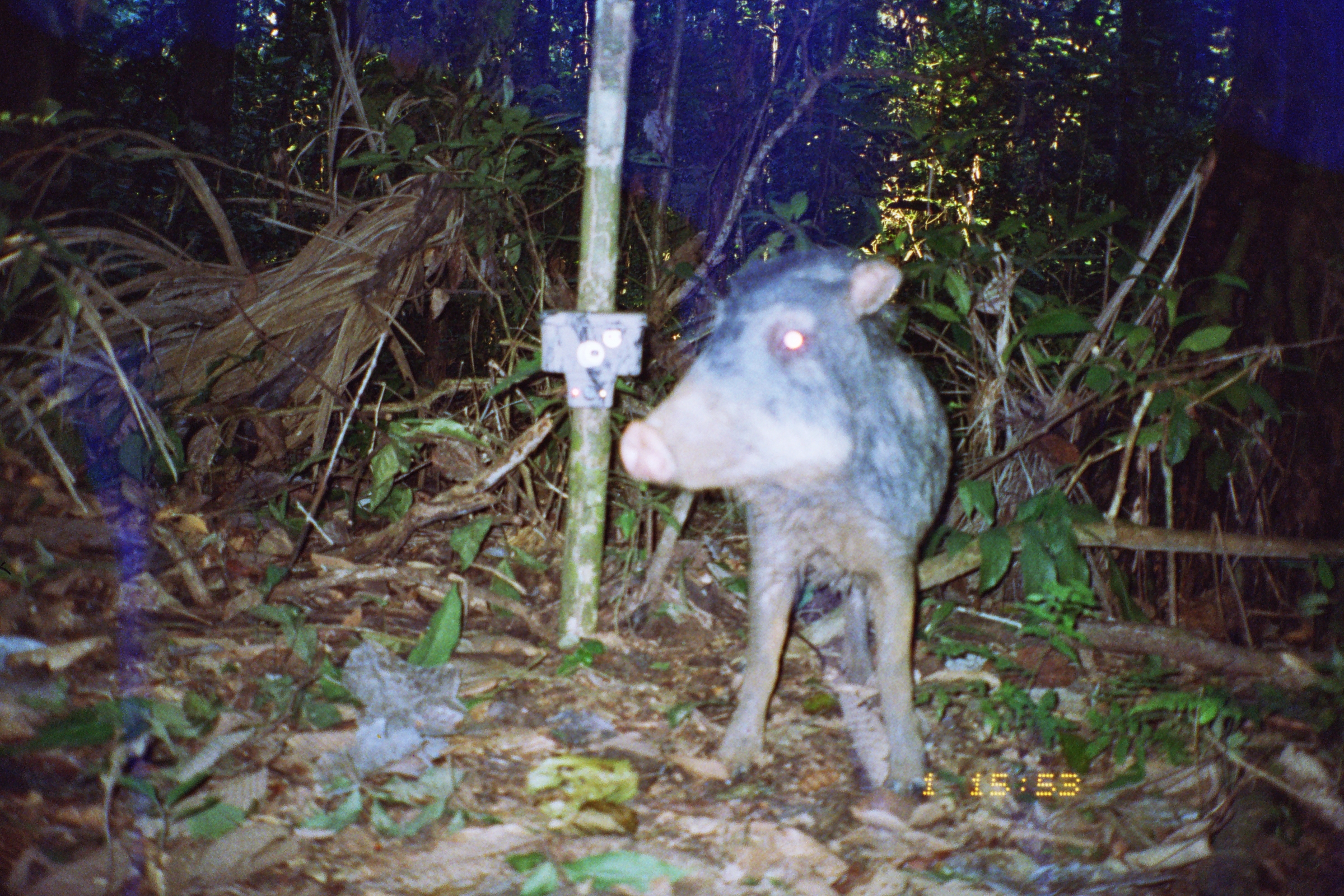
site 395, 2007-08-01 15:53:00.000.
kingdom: Animalia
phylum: Chordata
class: Mammalia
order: Artiodactyla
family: Tayassuidae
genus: Tayassu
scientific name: Tayassu pecari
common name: white-lipped peccary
Tayassu pecari (white-lipped peccary).